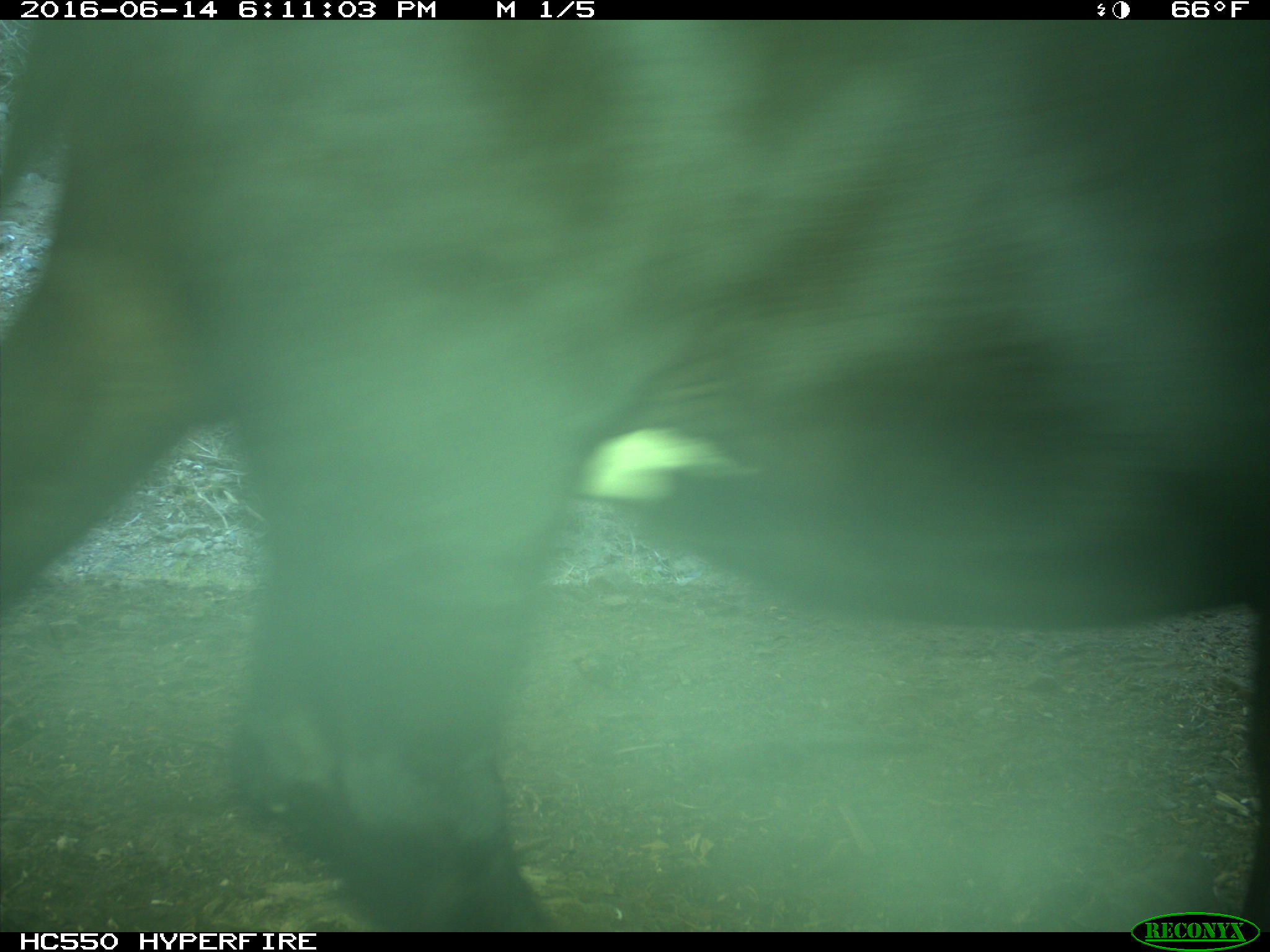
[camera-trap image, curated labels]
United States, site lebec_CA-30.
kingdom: Animalia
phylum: Chordata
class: Mammalia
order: Artiodactyla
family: Bovidae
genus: Bos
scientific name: Bos taurus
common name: domestic cow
Bos taurus (domestic cow).